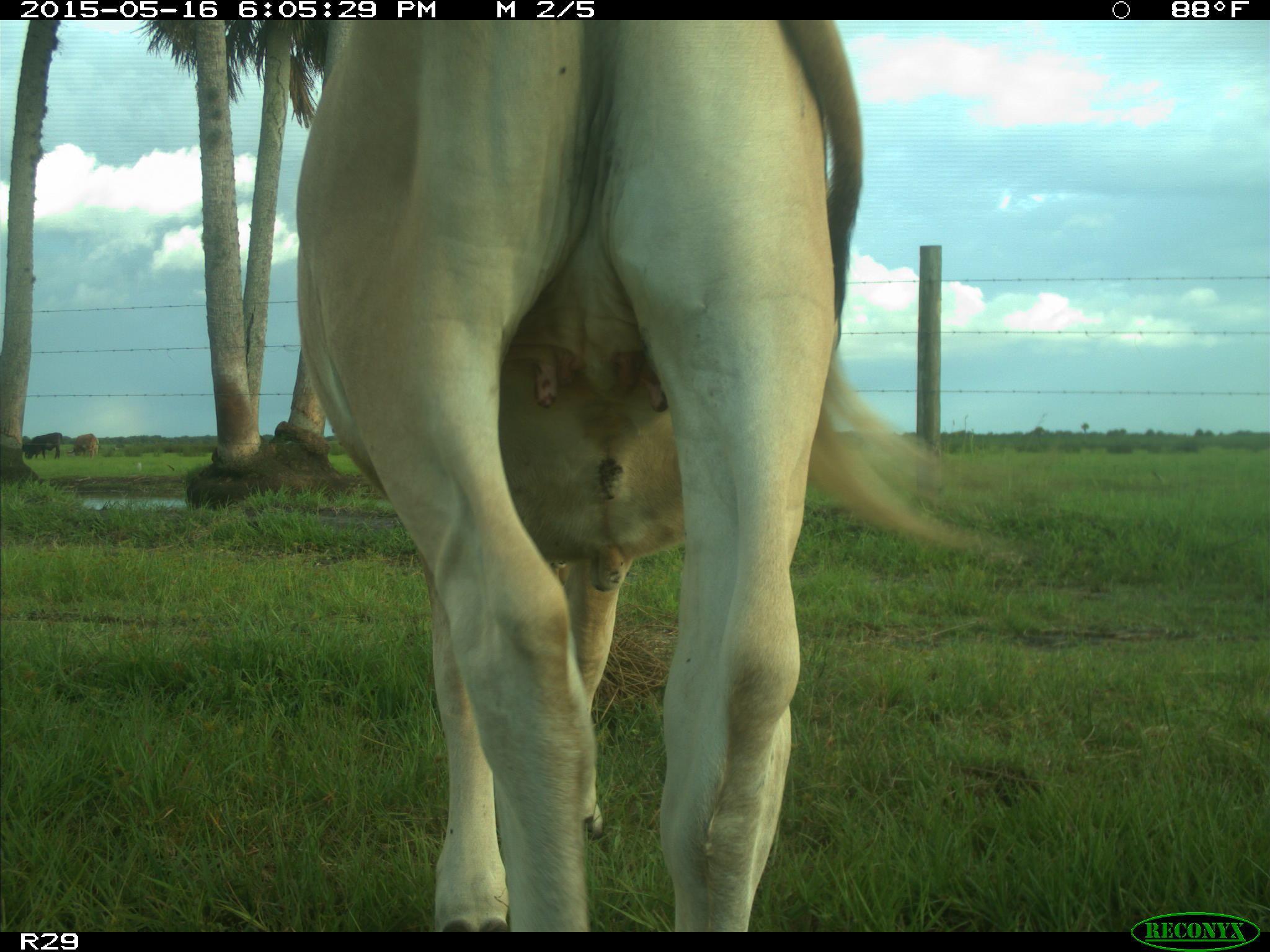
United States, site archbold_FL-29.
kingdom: Animalia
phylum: Chordata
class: Mammalia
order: Artiodactyla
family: Bovidae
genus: Bos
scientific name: Bos taurus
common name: domestic cow